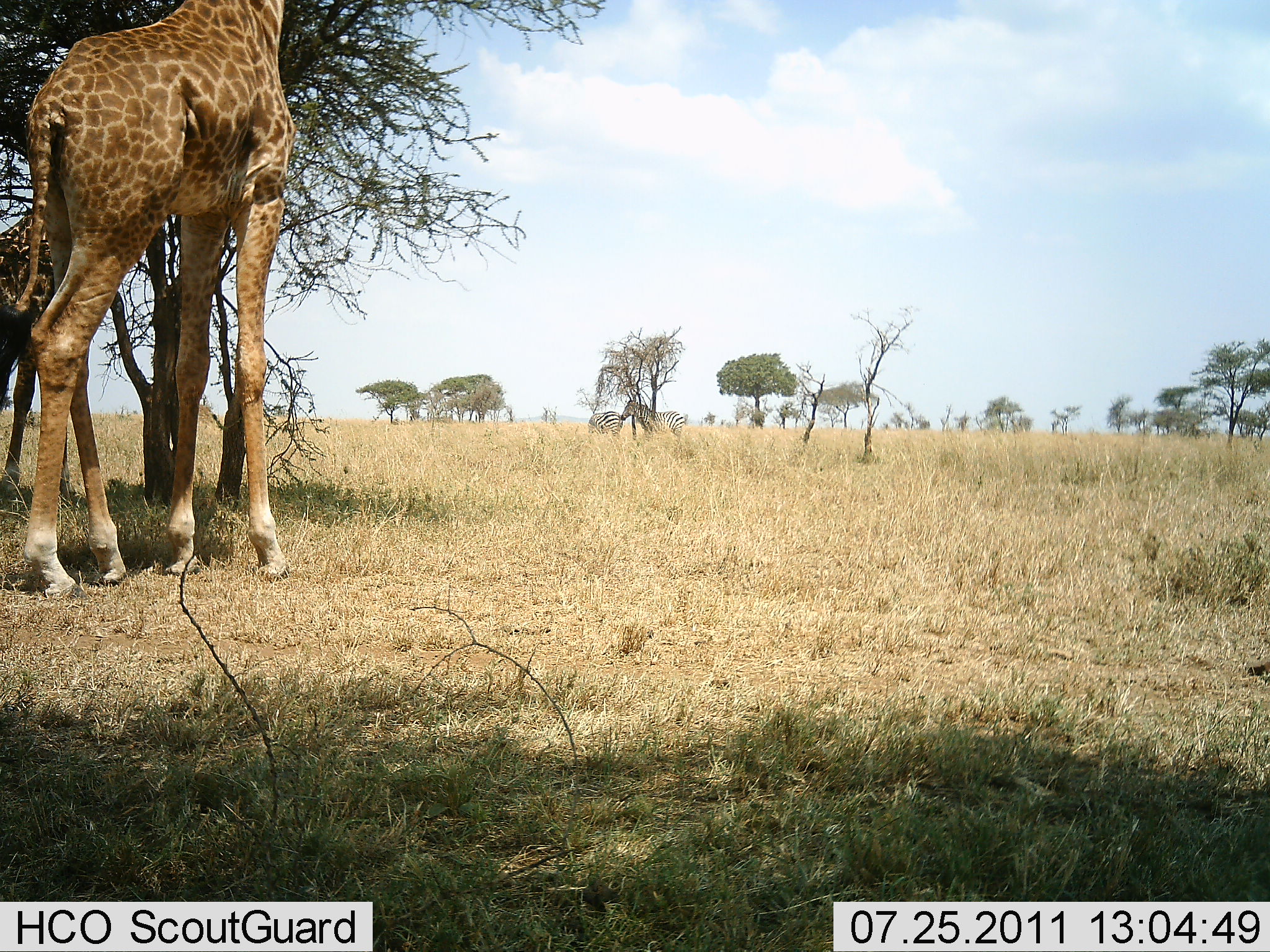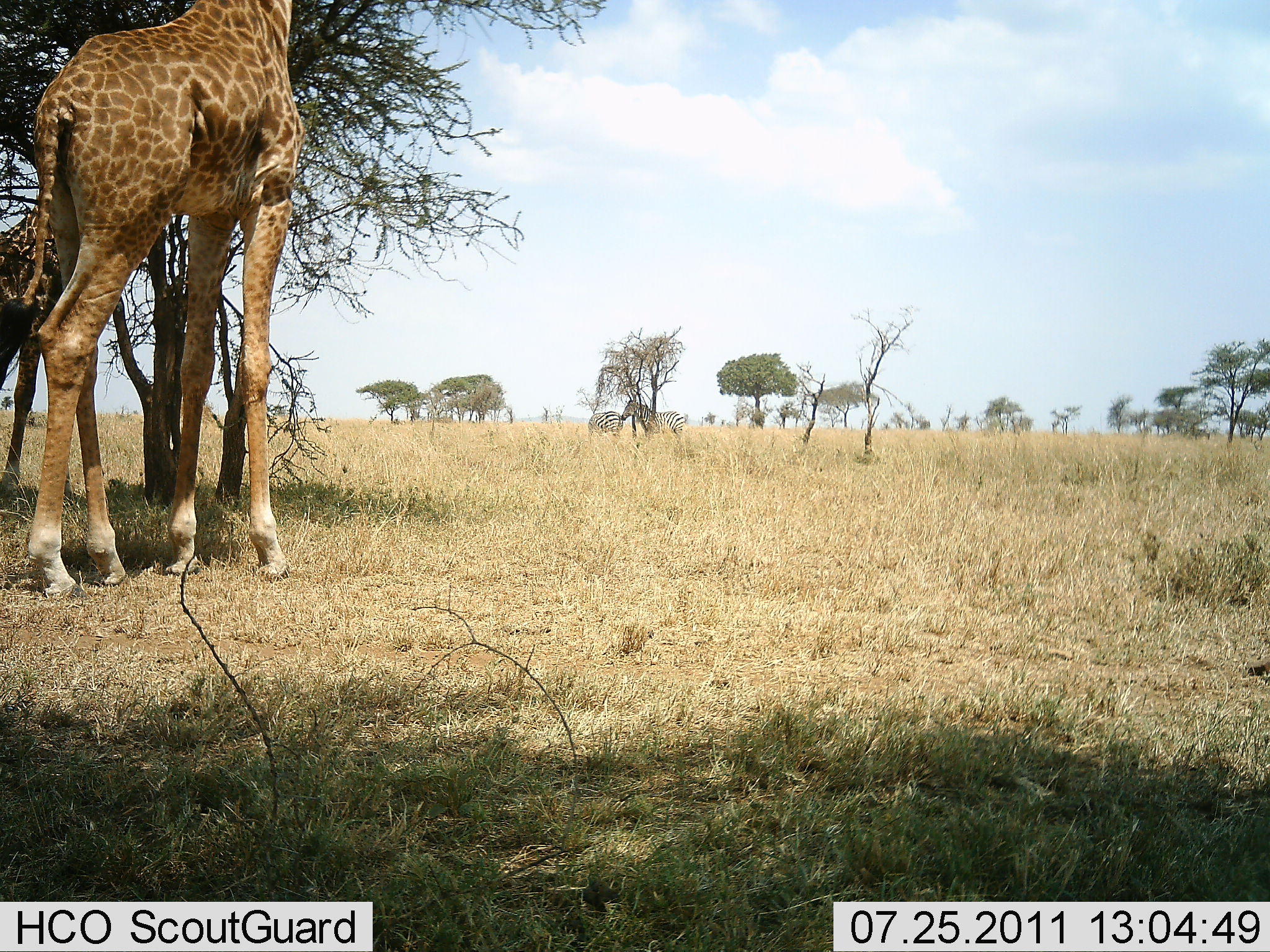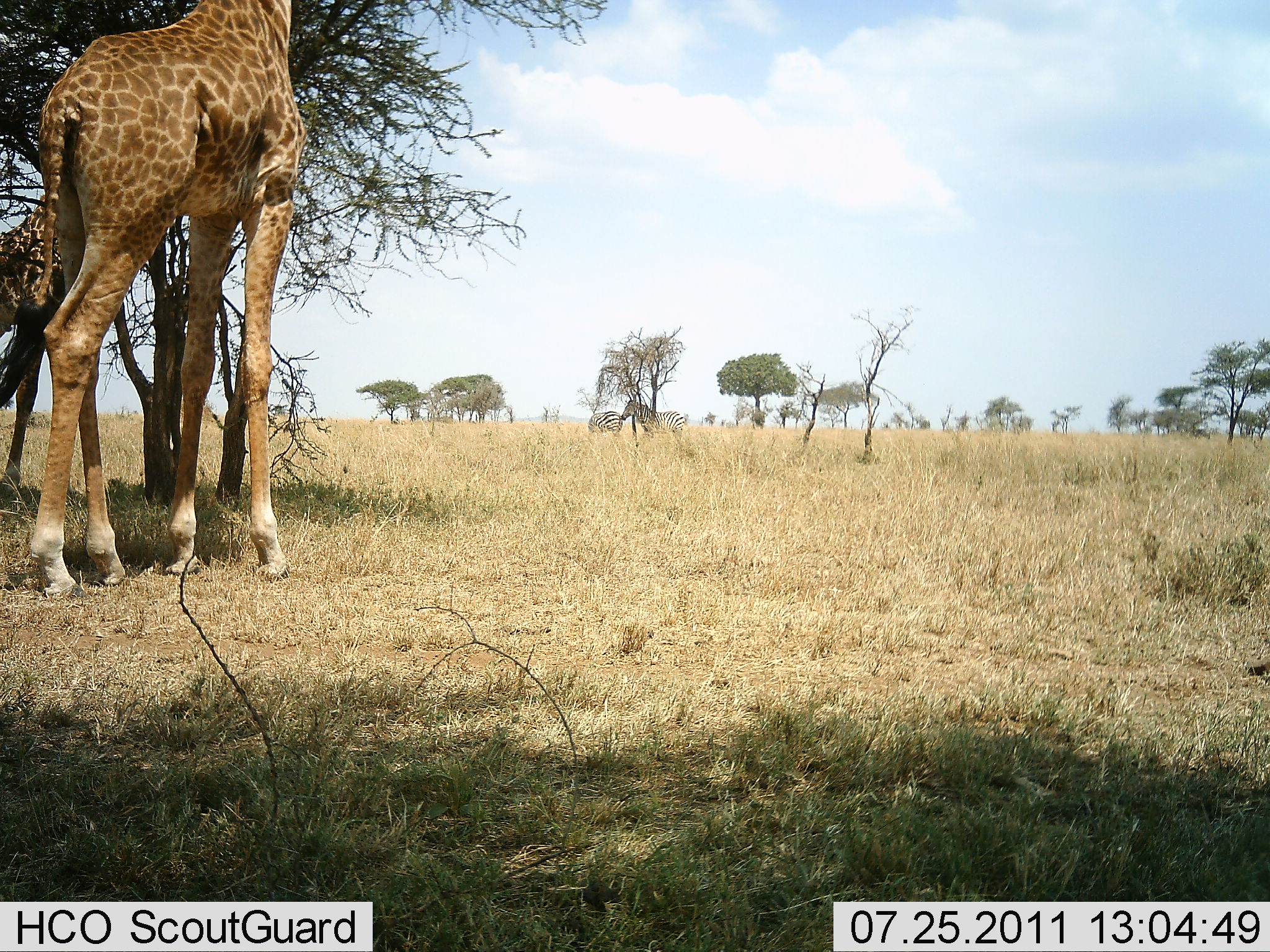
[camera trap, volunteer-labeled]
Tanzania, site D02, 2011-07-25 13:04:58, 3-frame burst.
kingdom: Animalia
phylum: Chordata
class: Mammalia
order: Artiodactyla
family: Giraffidae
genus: Giraffa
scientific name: Giraffa camelopardalis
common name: giraffe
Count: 1.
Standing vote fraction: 55%.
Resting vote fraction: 0%.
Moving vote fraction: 0%.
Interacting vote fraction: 0%.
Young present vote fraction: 0%.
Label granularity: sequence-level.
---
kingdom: Animalia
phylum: Chordata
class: Mammalia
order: Perissodactyla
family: Equidae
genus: Equus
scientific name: Equus quagga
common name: plains zebra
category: zebra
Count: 2.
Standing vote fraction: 80%.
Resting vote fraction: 10%.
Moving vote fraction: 10%.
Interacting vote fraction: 10%.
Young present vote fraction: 0%.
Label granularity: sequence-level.